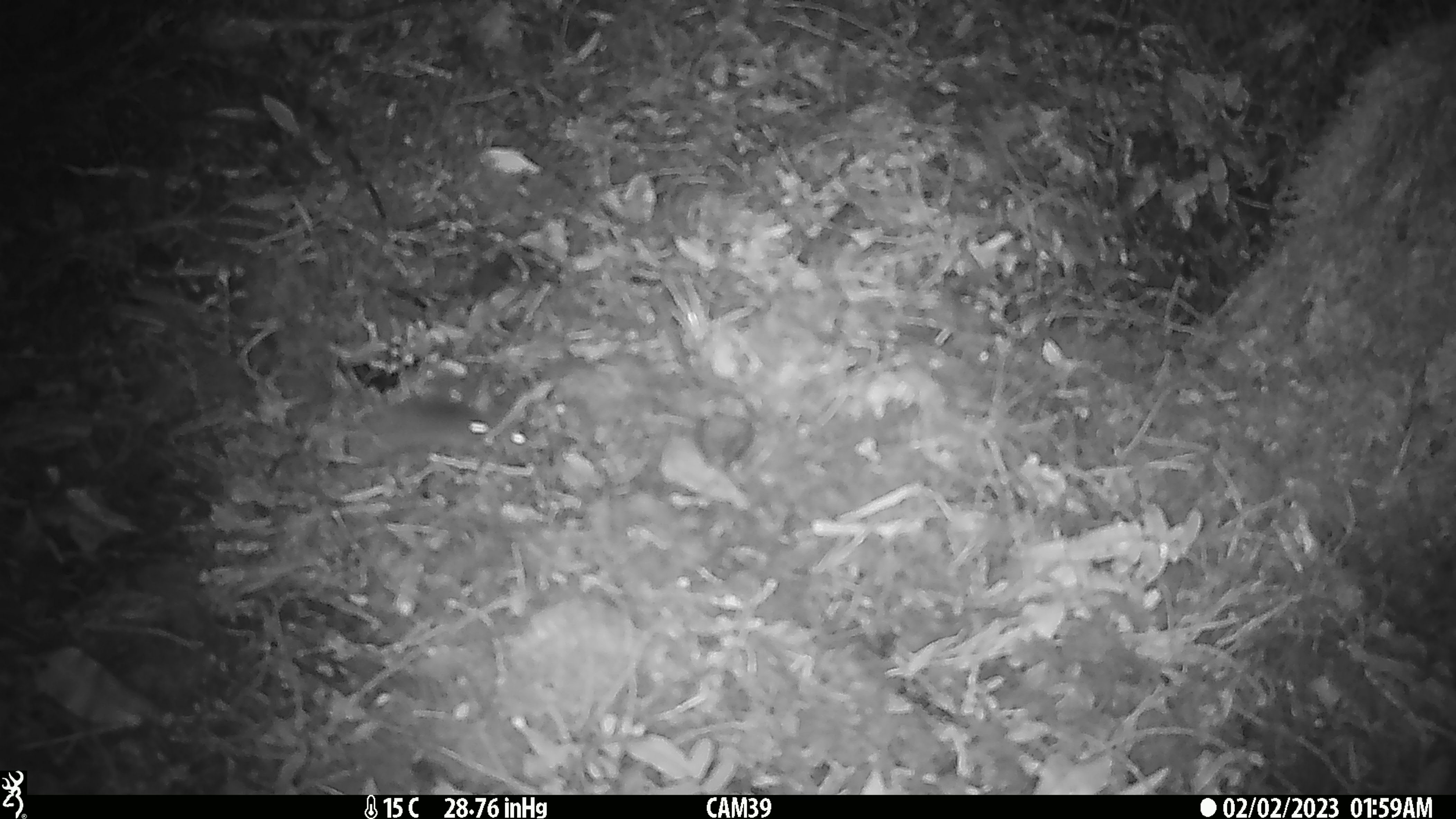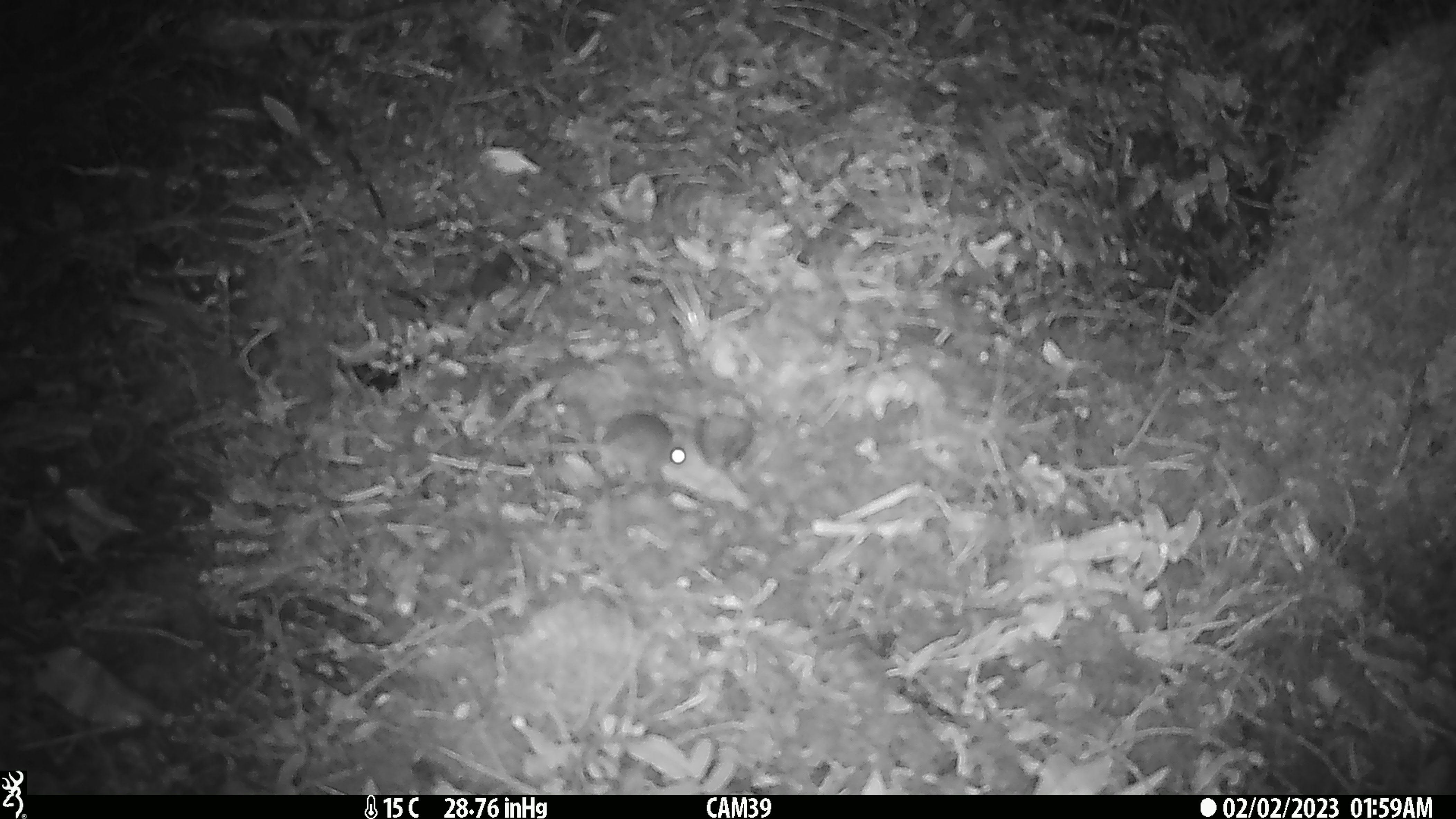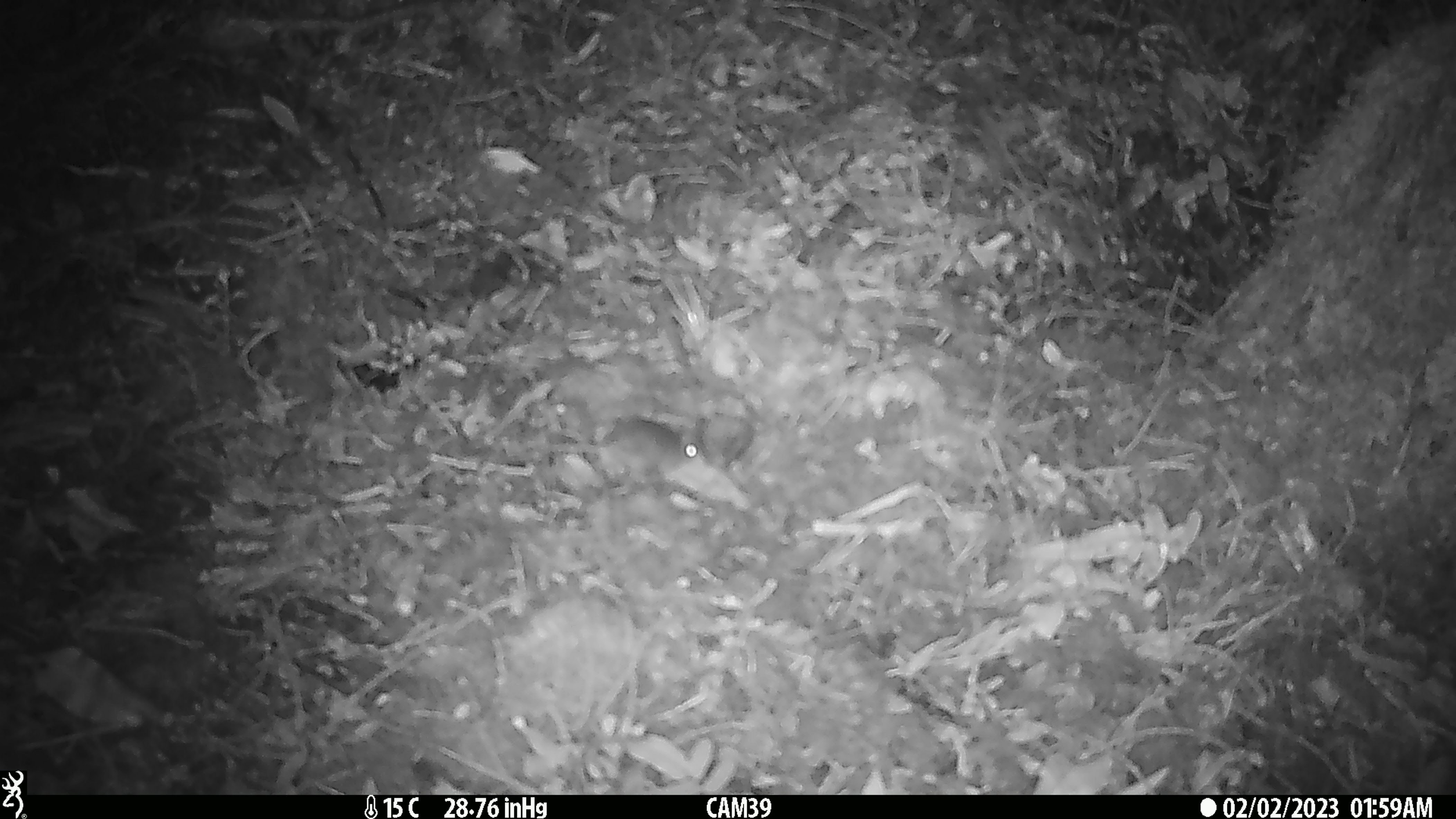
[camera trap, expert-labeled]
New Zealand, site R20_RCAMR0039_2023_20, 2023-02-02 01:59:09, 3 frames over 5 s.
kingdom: Animalia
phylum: Chordata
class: Mammalia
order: Rodentia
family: Muridae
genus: Mus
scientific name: Mus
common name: mouse